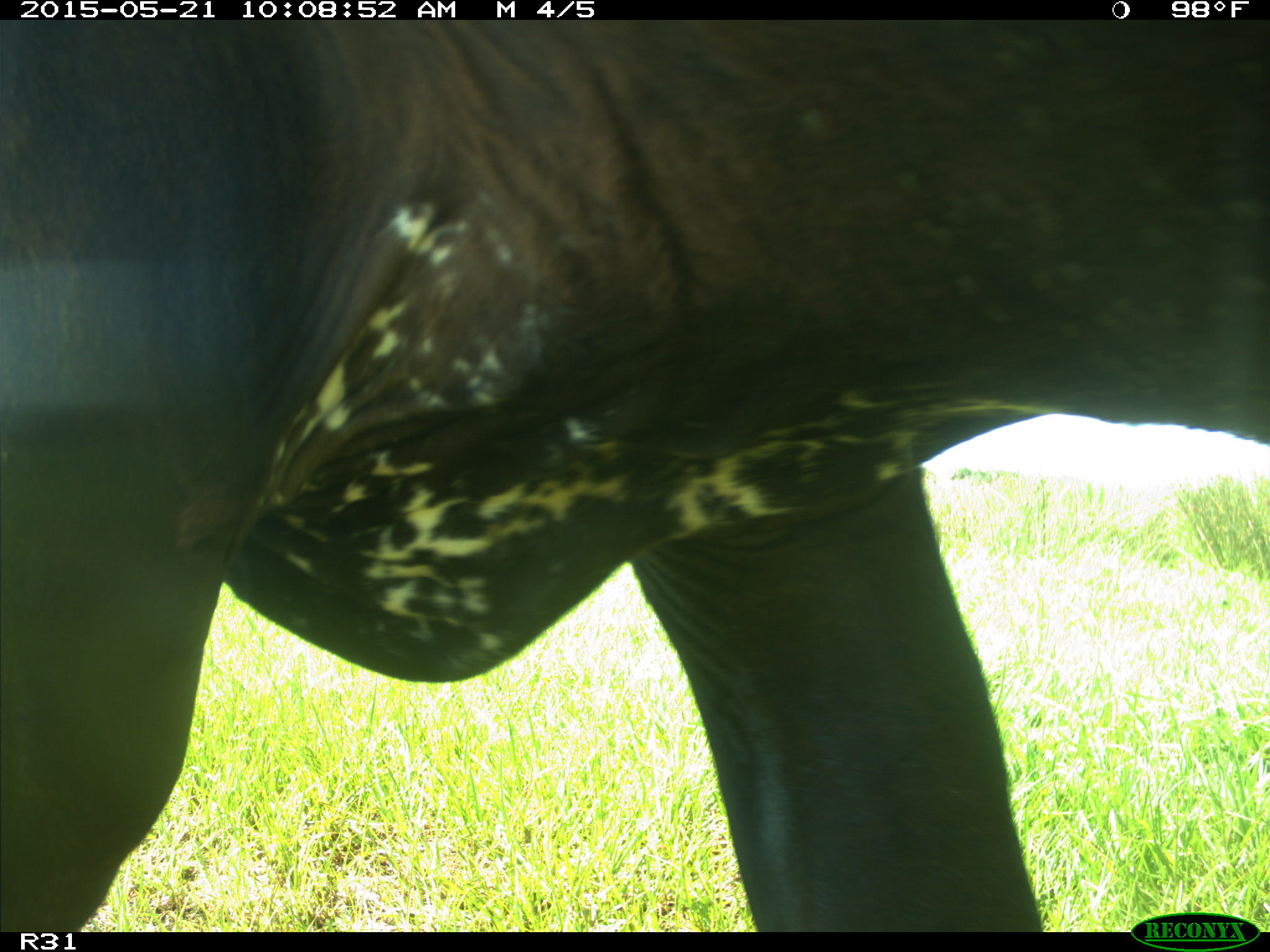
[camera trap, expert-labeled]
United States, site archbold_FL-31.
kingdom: Animalia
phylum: Chordata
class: Mammalia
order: Artiodactyla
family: Bovidae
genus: Bos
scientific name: Bos taurus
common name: domestic cow